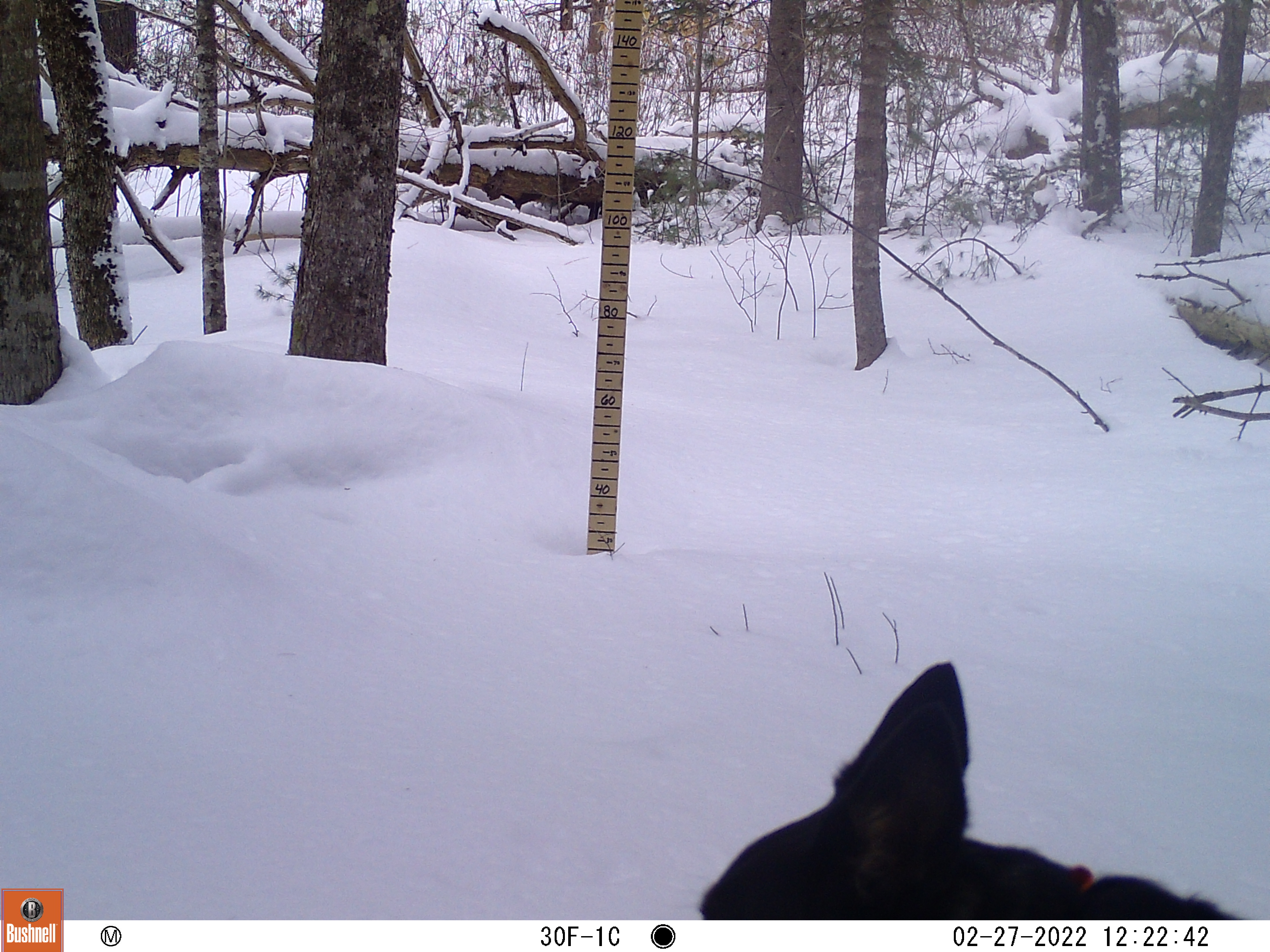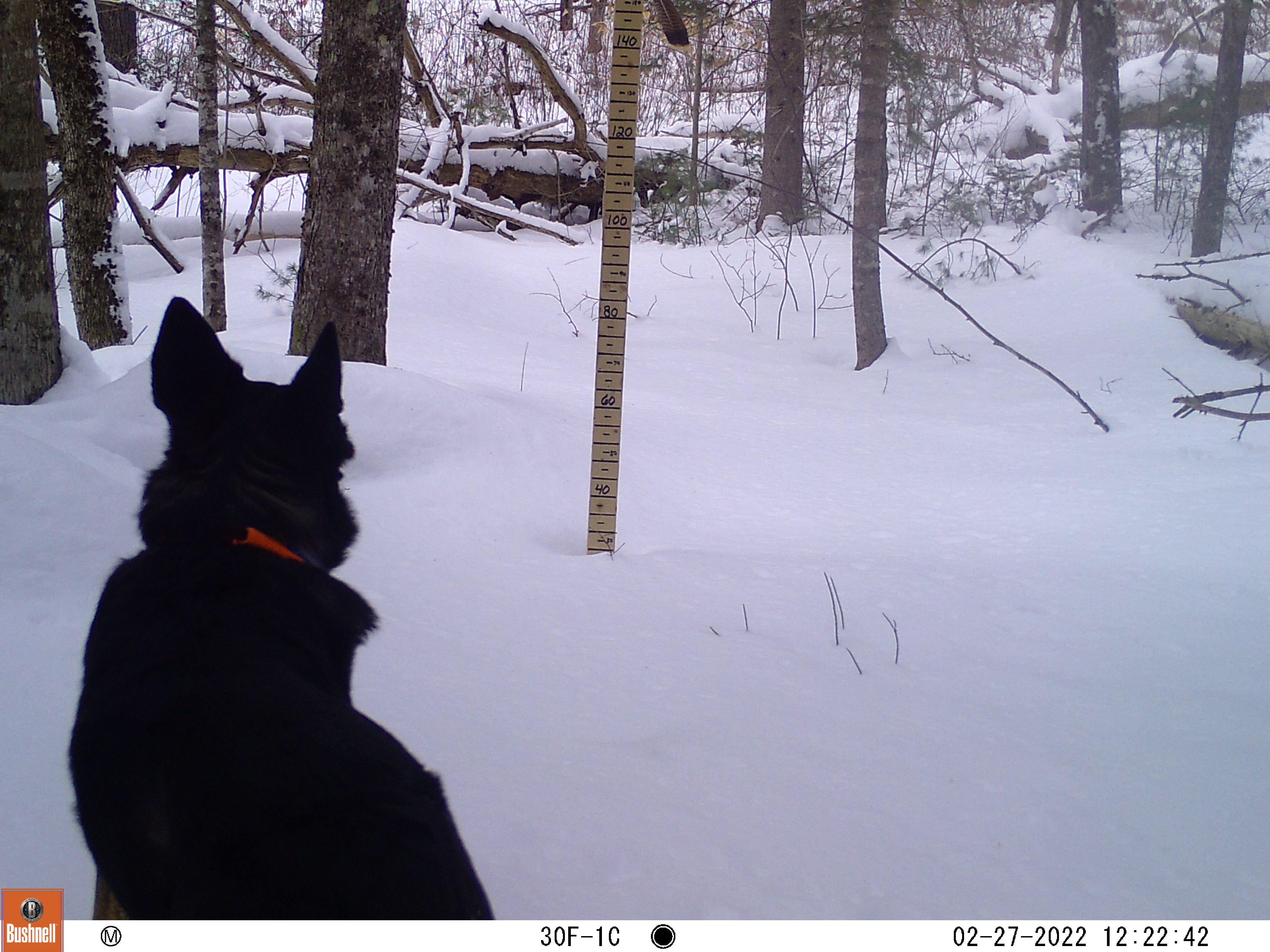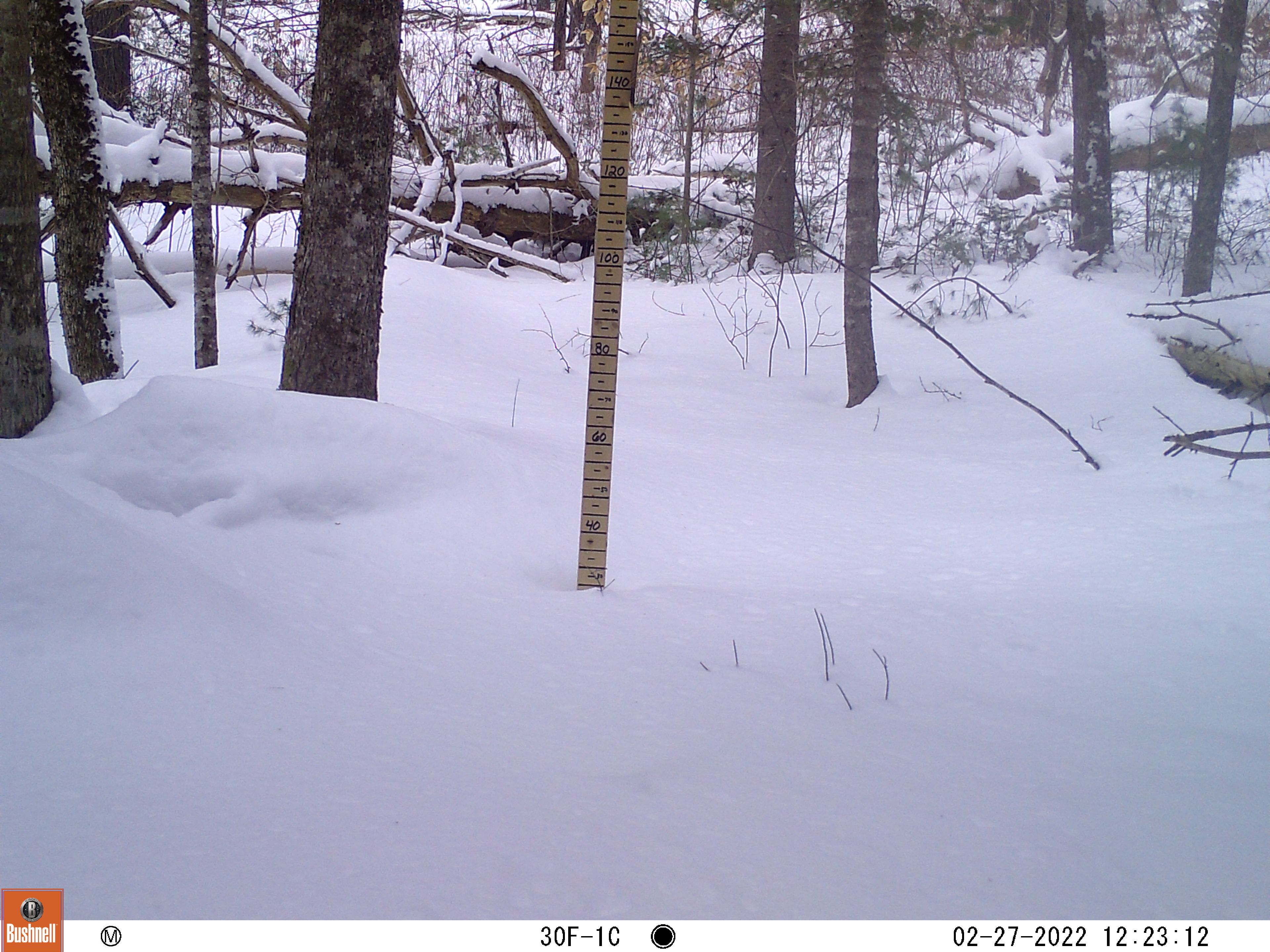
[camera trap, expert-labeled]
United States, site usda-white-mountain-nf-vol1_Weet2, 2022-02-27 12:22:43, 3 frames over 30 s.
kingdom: Animalia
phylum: Chordata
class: Mammalia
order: Carnivora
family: Canidae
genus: Canis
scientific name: Canis familiaris familiaris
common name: domestic dog